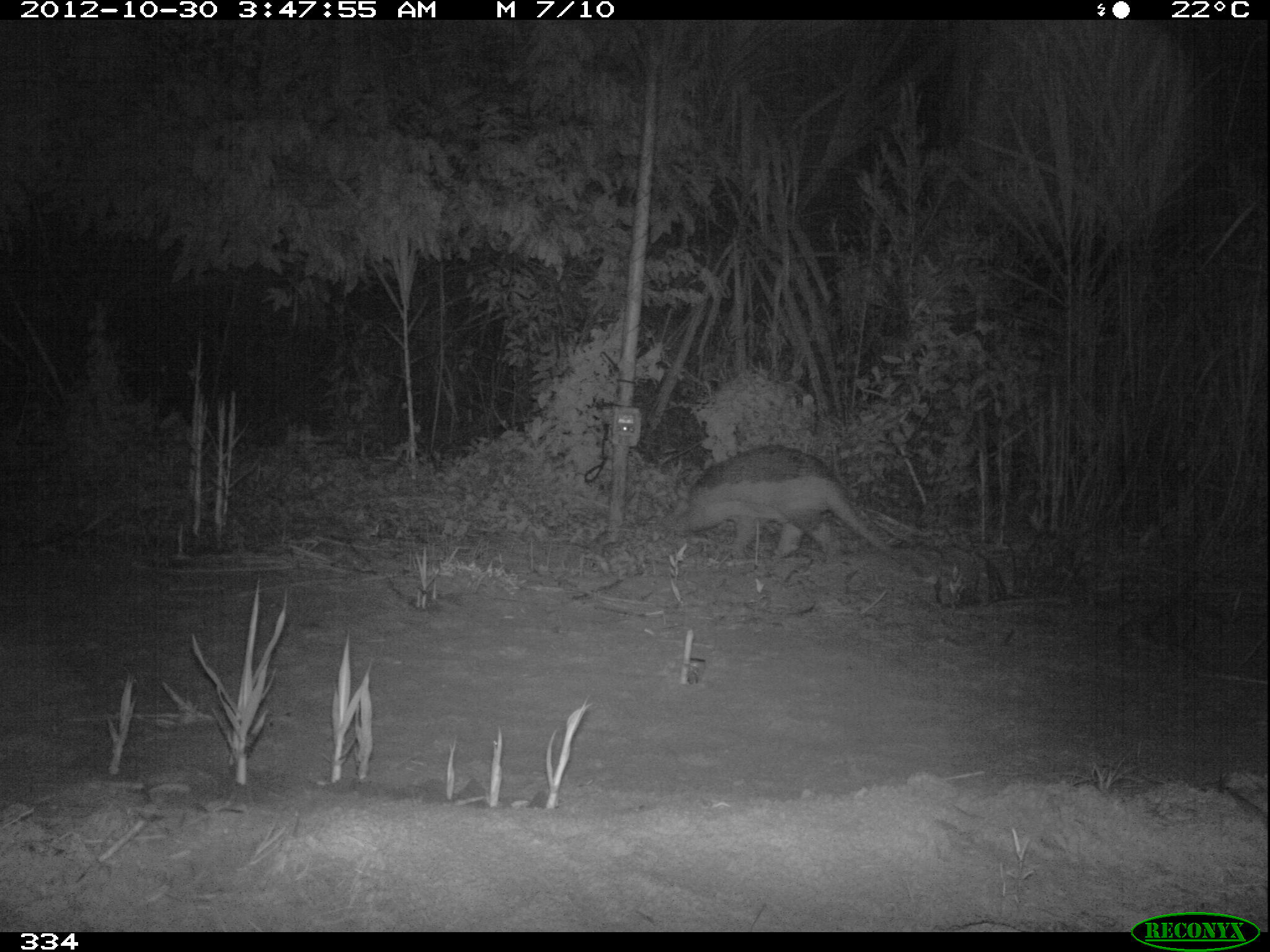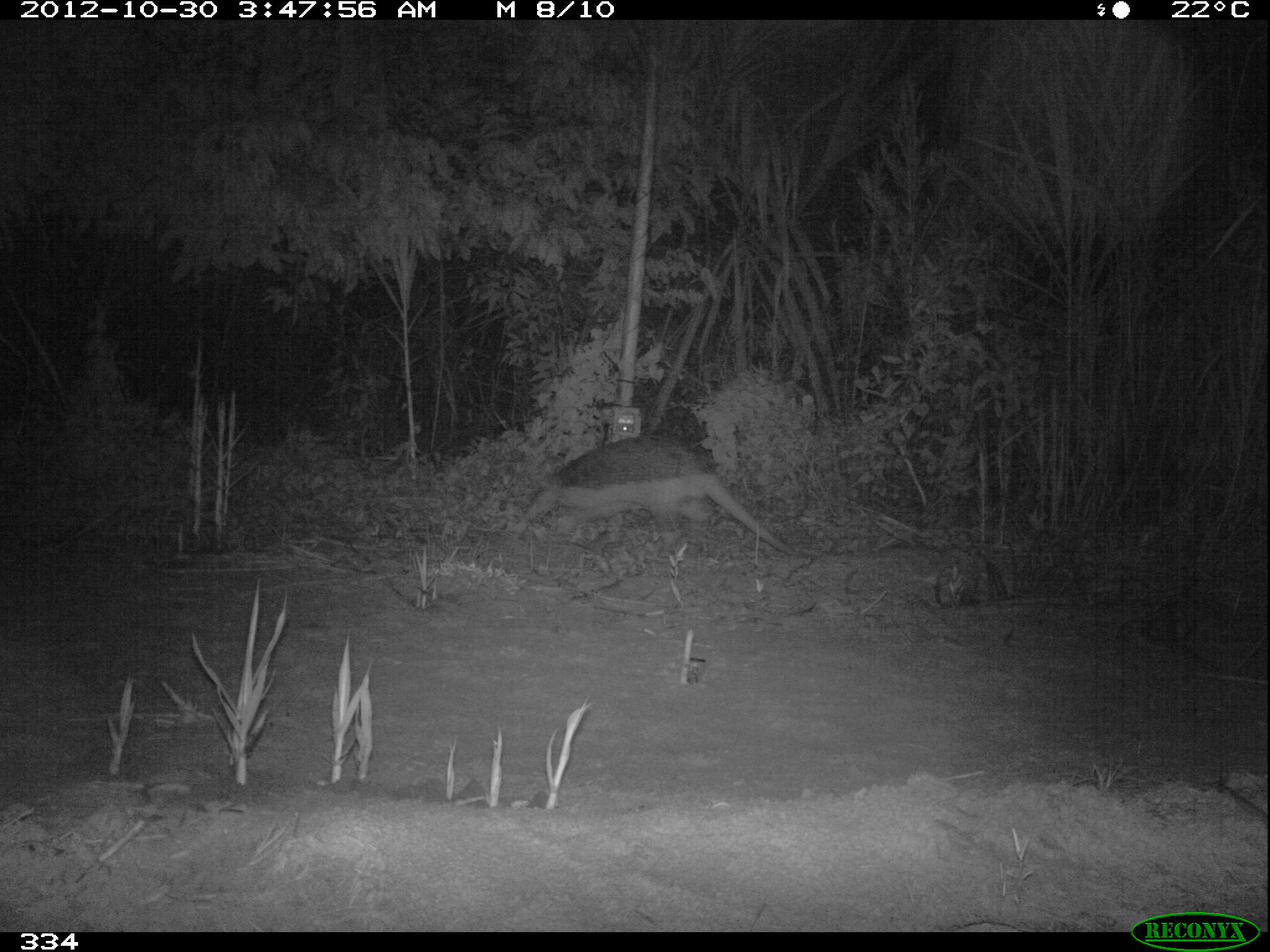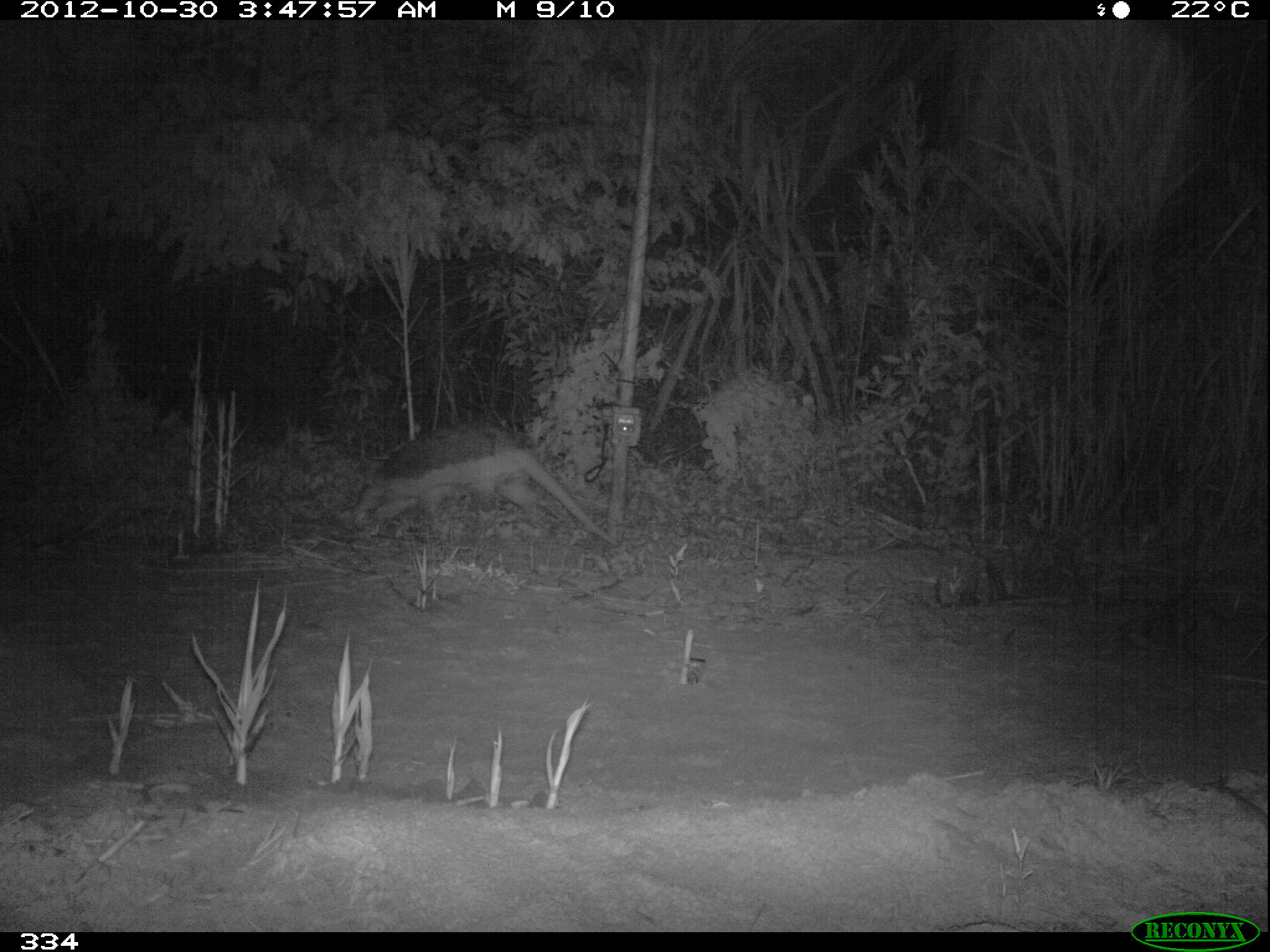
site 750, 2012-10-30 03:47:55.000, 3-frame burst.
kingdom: Animalia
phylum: Chordata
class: Mammalia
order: Cingulata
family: Chlamyphoridae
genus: Priodontes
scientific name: Priodontes maximus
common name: giant armadillo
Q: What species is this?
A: Priodontes maximus (giant armadillo).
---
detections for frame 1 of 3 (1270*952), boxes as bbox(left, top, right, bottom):
priodontes maximus: bbox(675, 444, 889, 559)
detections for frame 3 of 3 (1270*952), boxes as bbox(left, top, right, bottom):
priodontes maximus: bbox(351, 420, 619, 546)